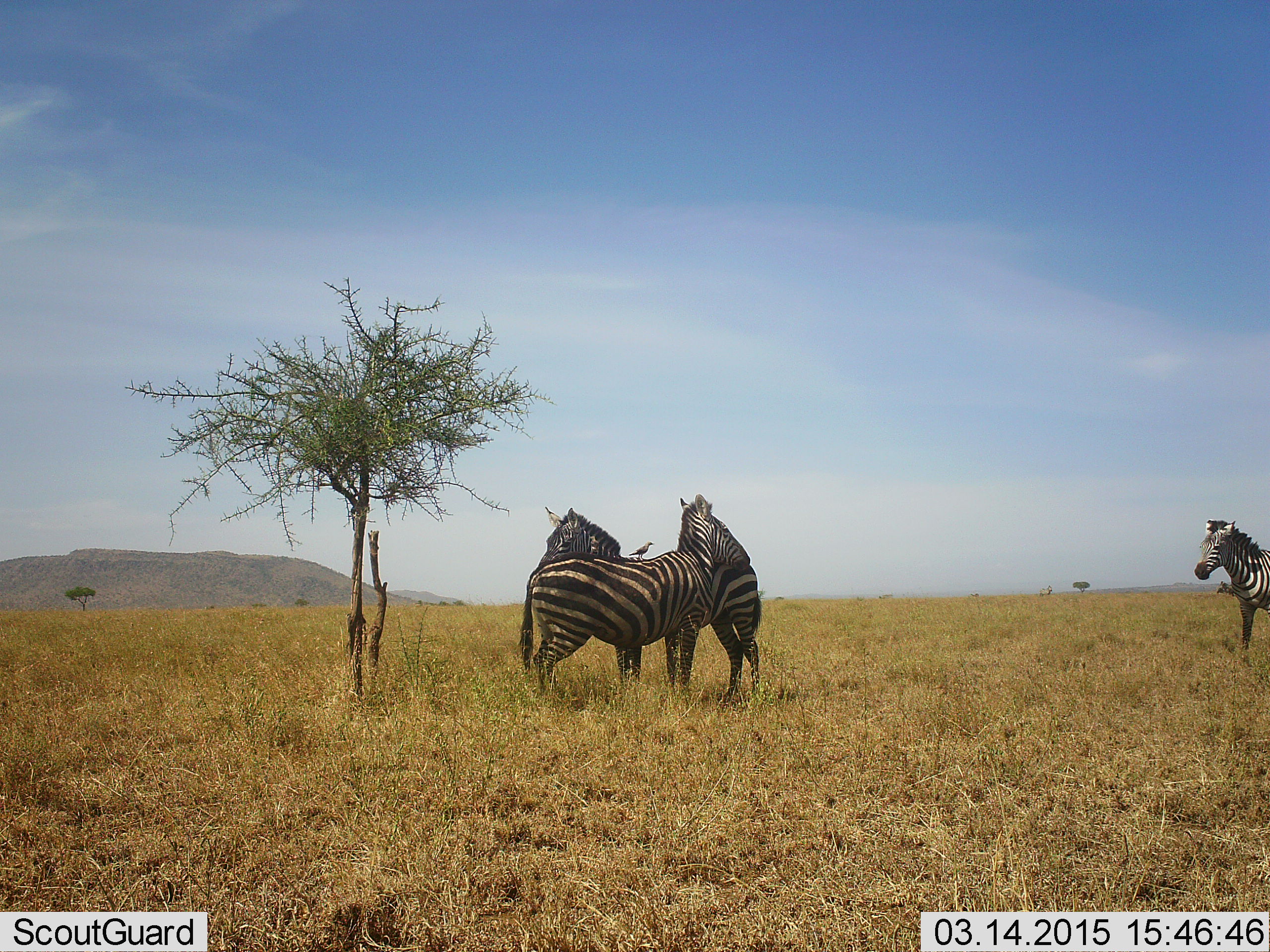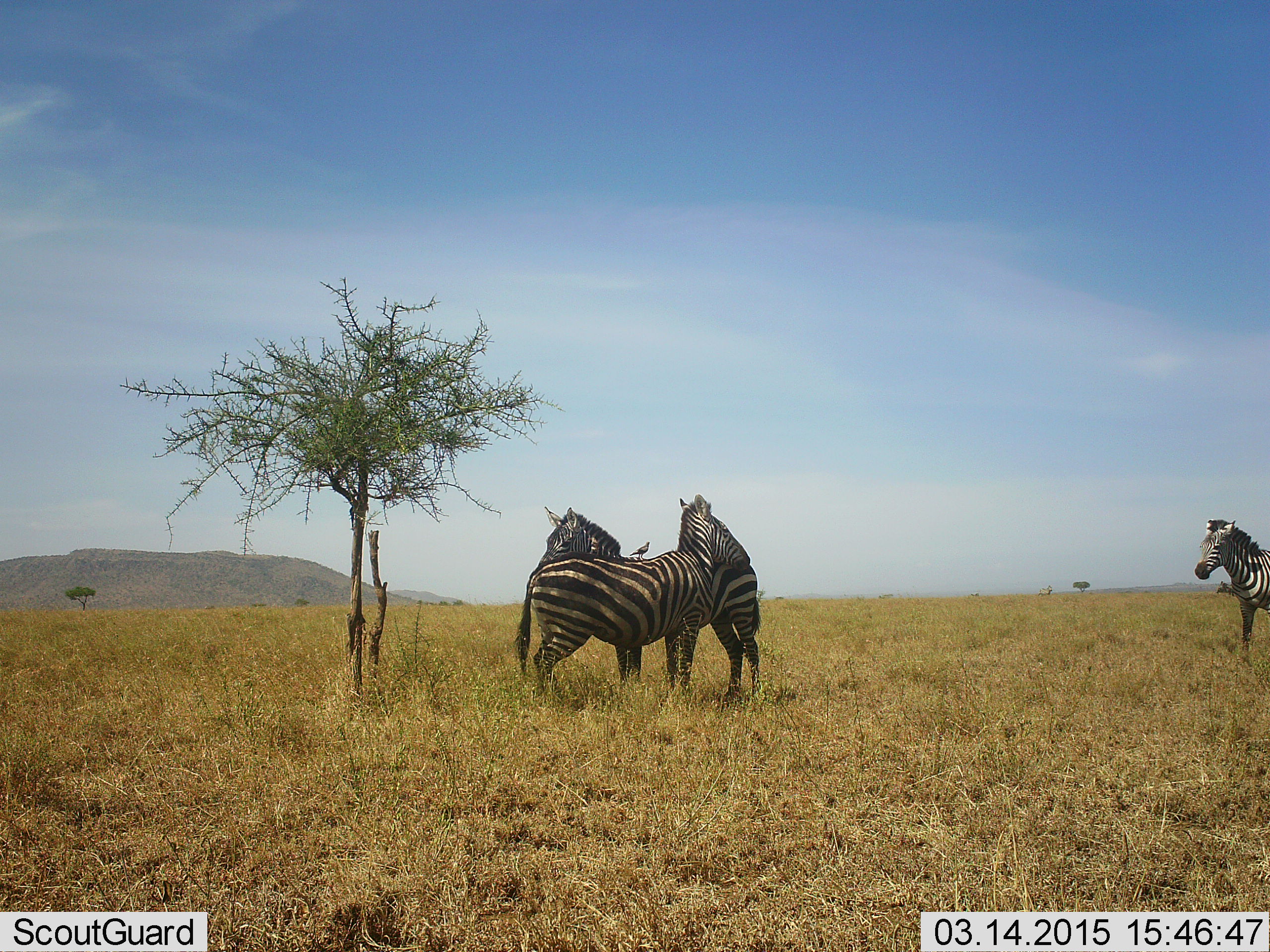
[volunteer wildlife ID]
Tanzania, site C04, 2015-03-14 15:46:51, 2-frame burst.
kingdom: Animalia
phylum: Chordata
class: Mammalia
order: Perissodactyla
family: Equidae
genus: Equus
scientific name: Equus quagga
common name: plains zebra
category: zebra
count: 3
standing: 100%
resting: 0%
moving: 0%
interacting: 33%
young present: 0%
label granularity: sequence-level